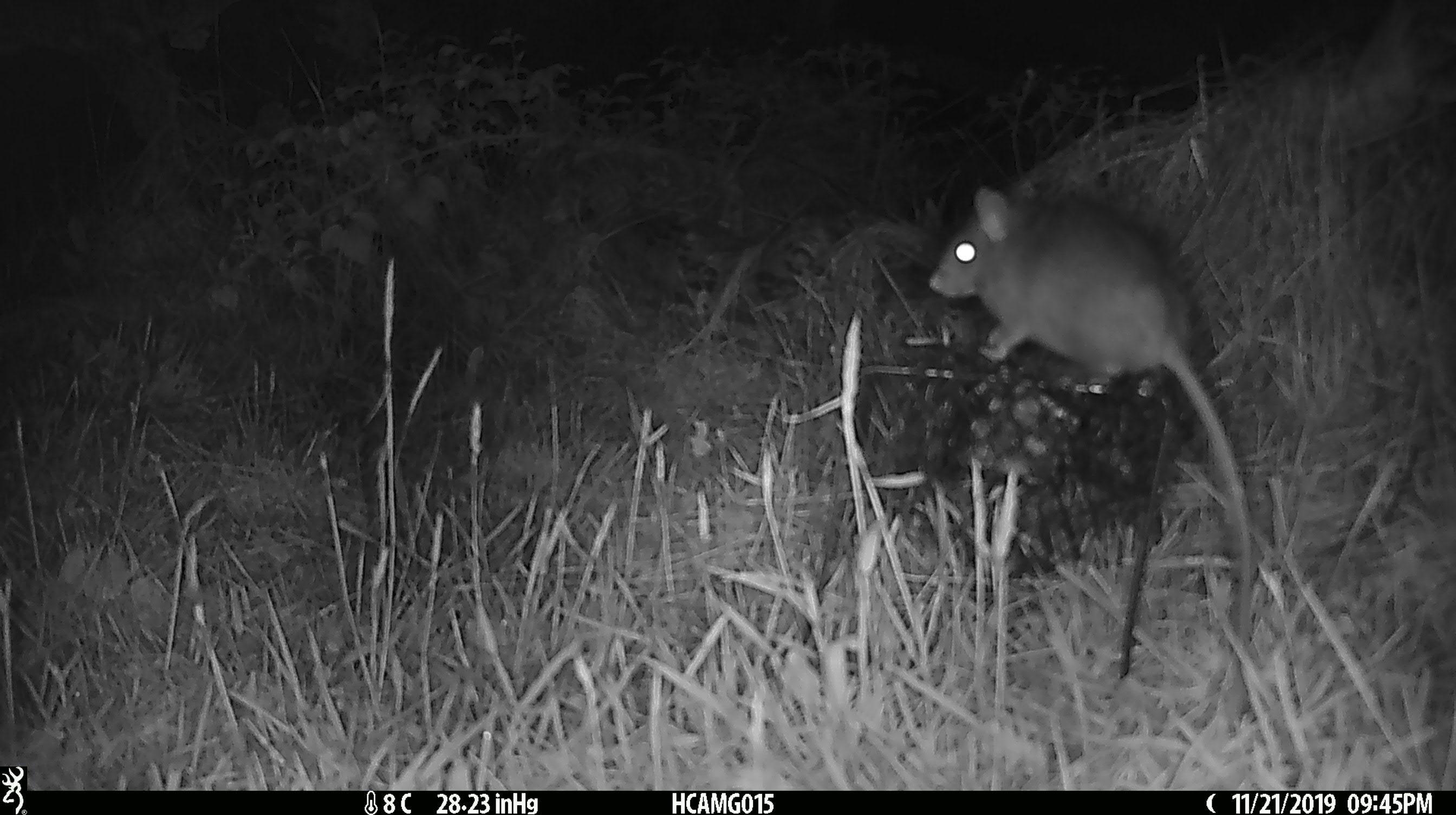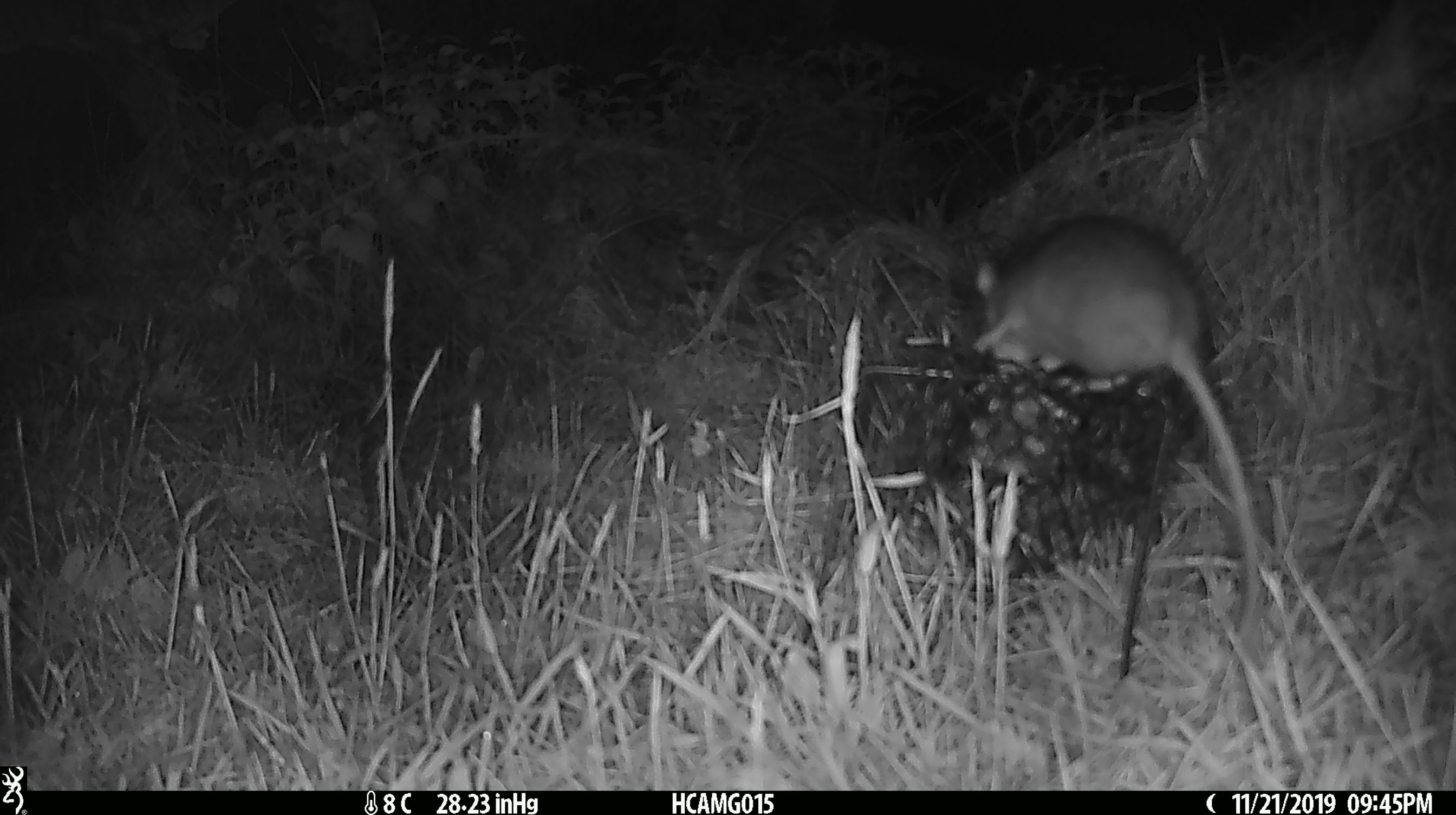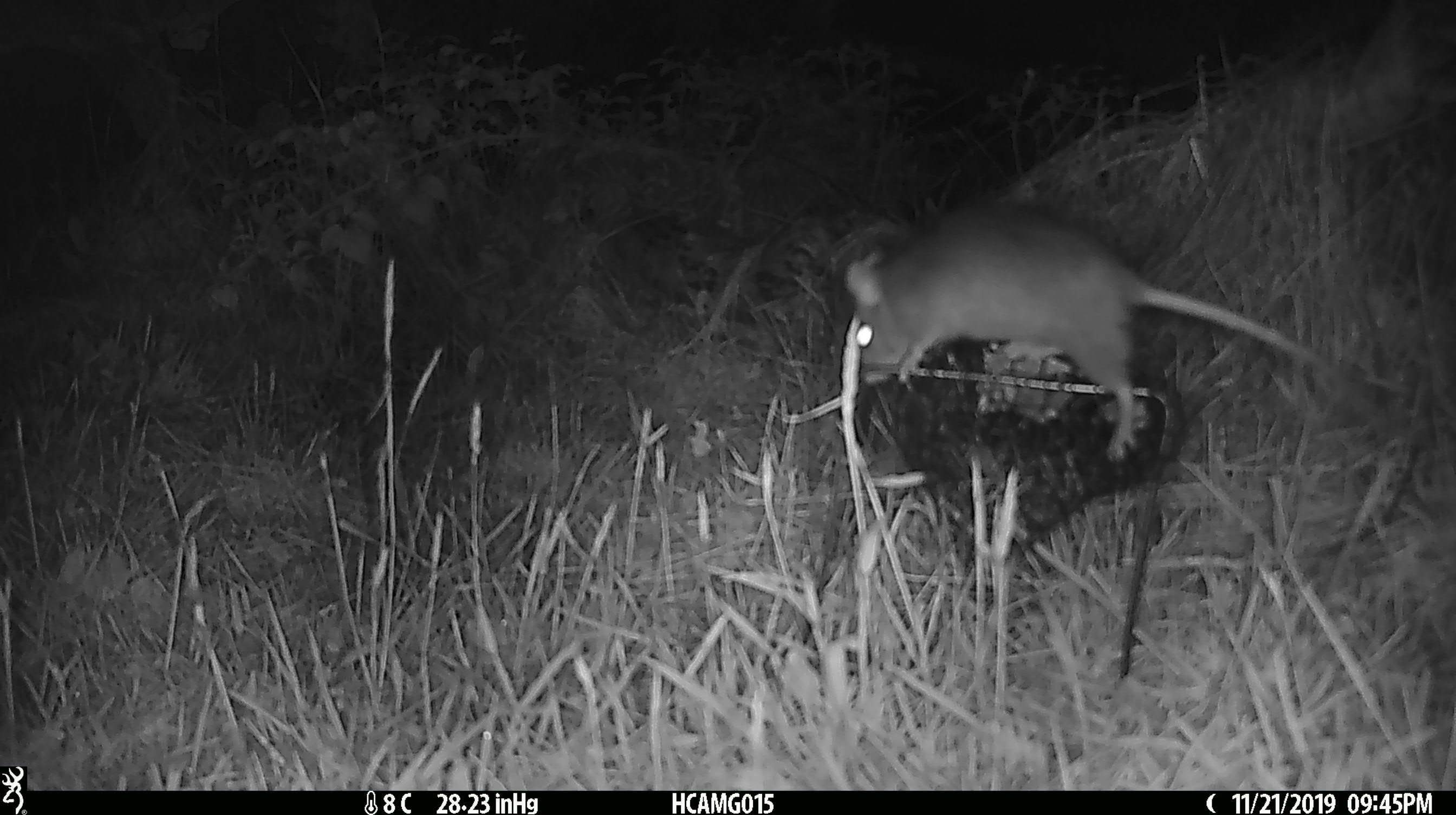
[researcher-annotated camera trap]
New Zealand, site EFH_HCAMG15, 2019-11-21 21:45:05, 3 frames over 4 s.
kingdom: Animalia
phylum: Chordata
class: Mammalia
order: Rodentia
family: Muridae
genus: Rattus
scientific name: Rattus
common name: rat